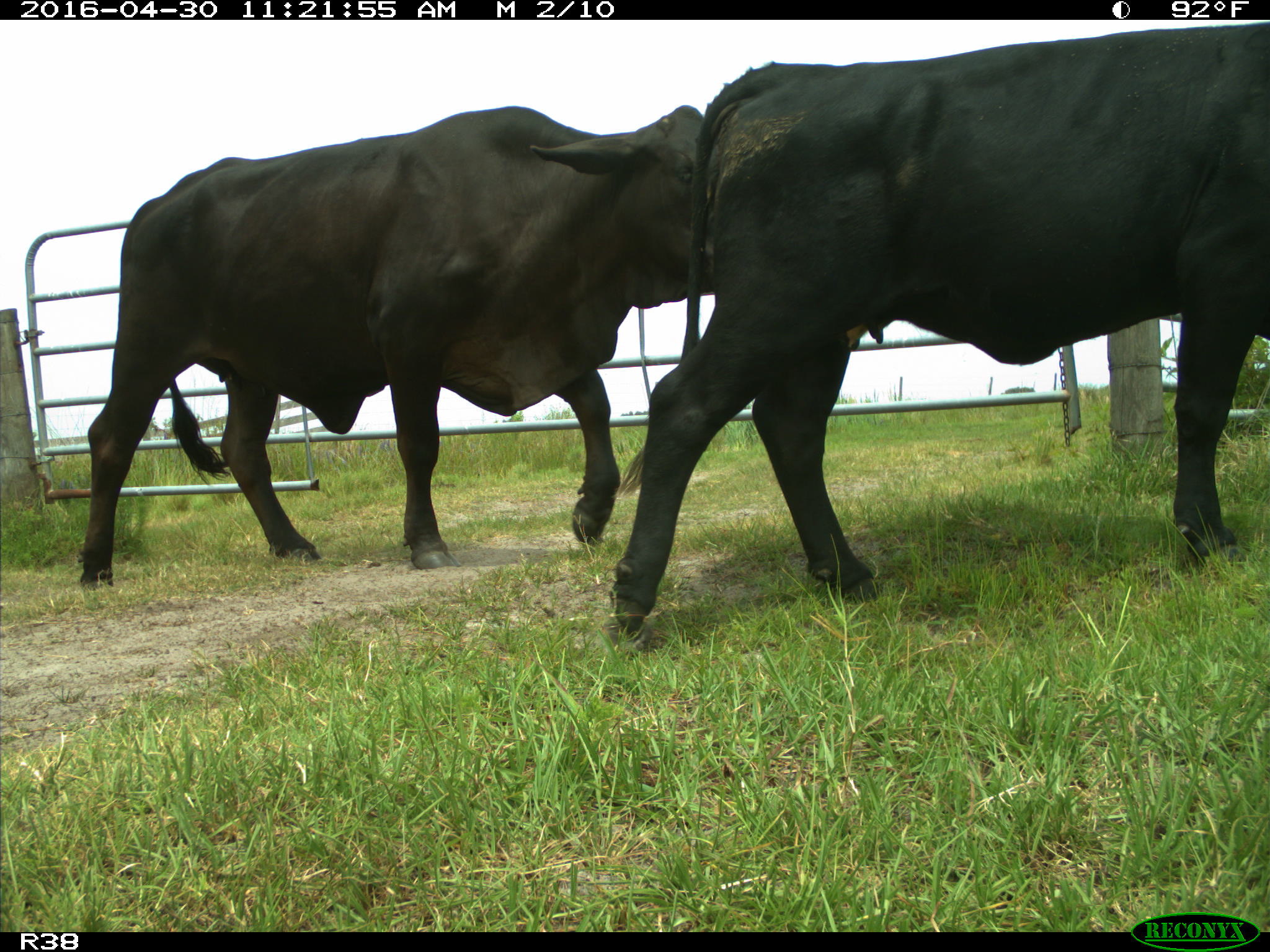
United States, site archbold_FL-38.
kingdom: Animalia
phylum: Chordata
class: Mammalia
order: Artiodactyla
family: Bovidae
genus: Bos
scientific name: Bos taurus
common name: domestic cow